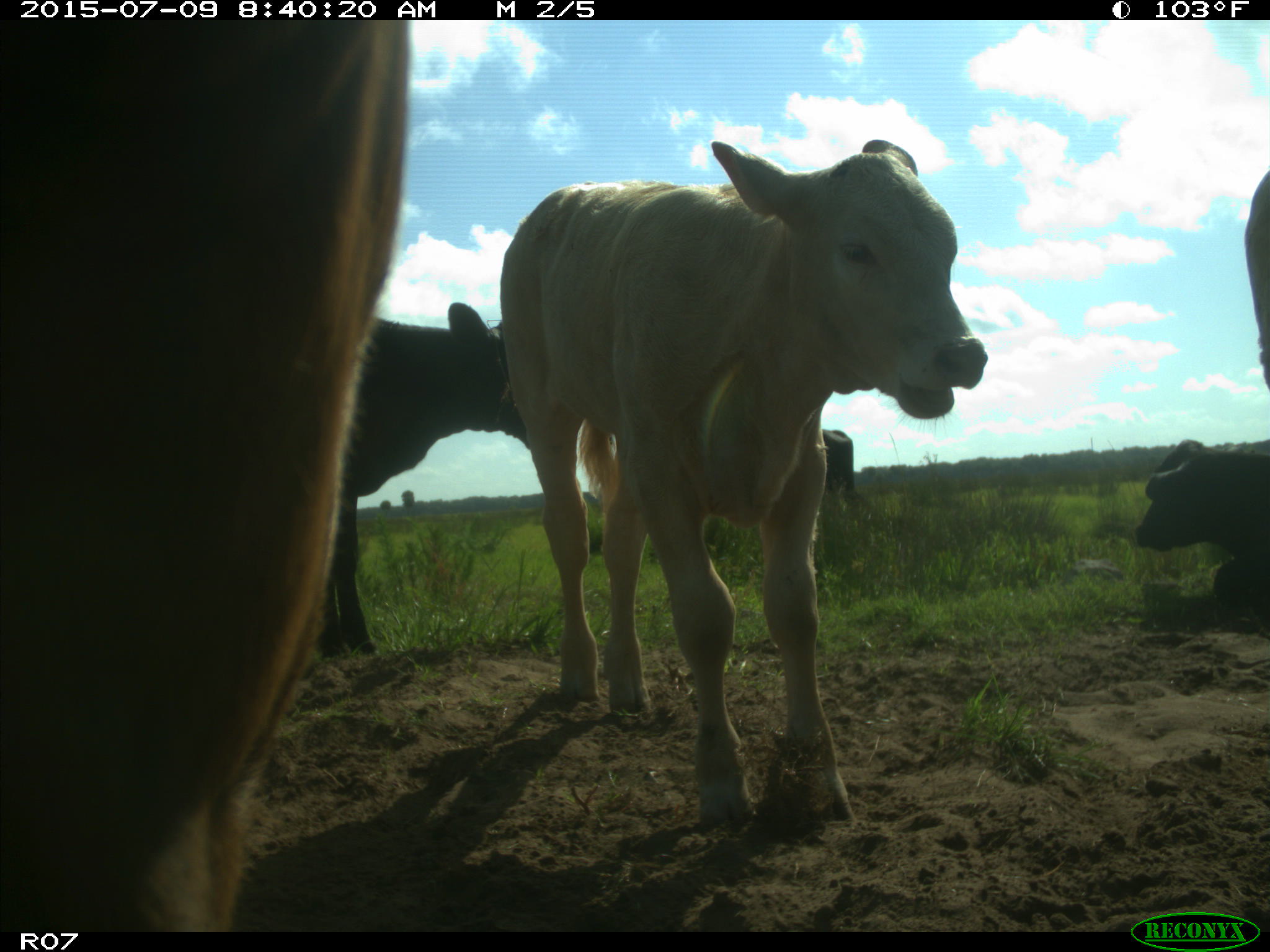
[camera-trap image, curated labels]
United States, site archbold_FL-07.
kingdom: Animalia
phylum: Chordata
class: Mammalia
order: Artiodactyla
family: Bovidae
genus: Bos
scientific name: Bos taurus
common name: domestic cow